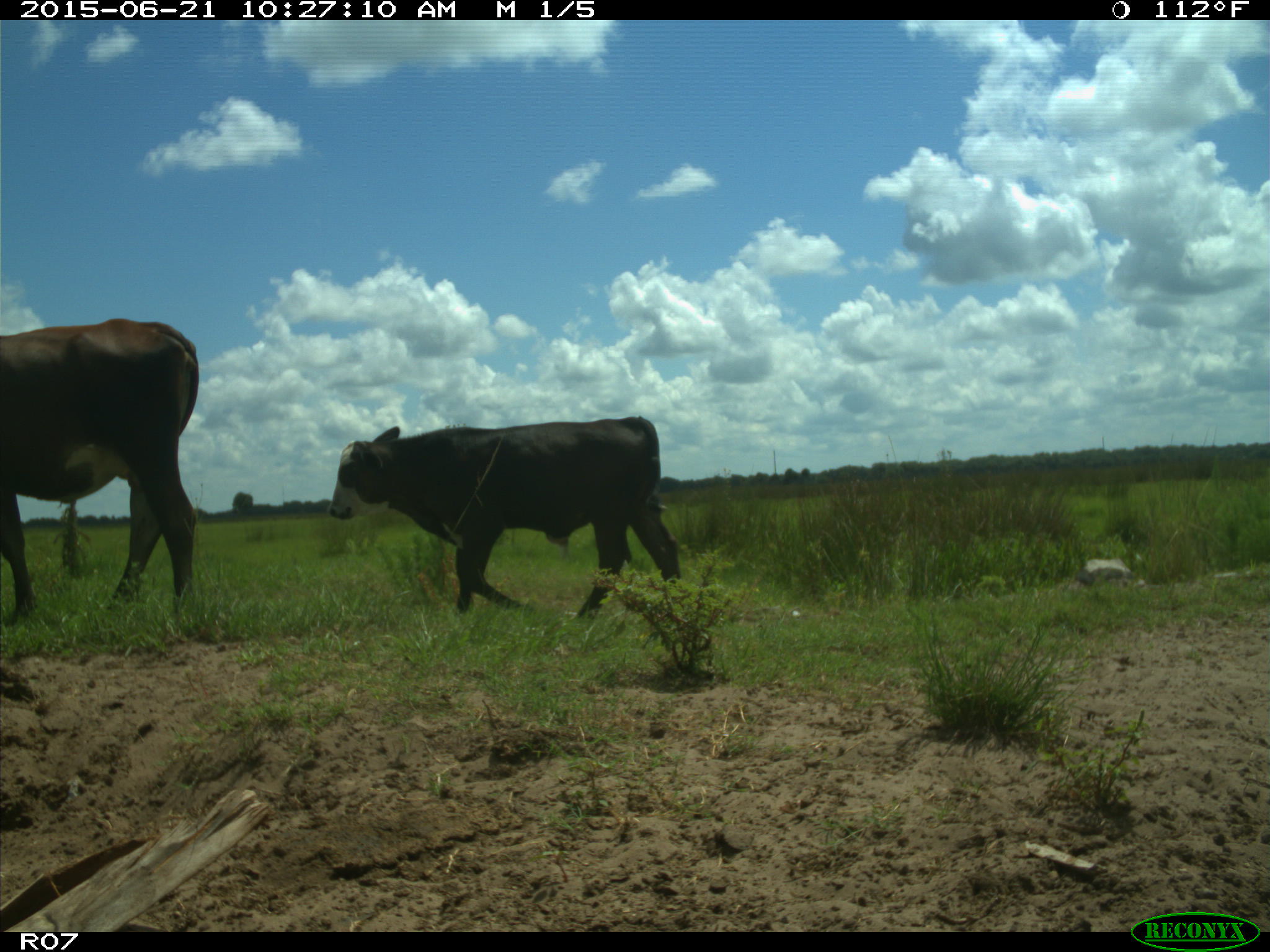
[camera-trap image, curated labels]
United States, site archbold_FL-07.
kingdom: Animalia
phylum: Chordata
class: Mammalia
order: Artiodactyla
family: Bovidae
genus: Bos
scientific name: Bos taurus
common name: domestic cow